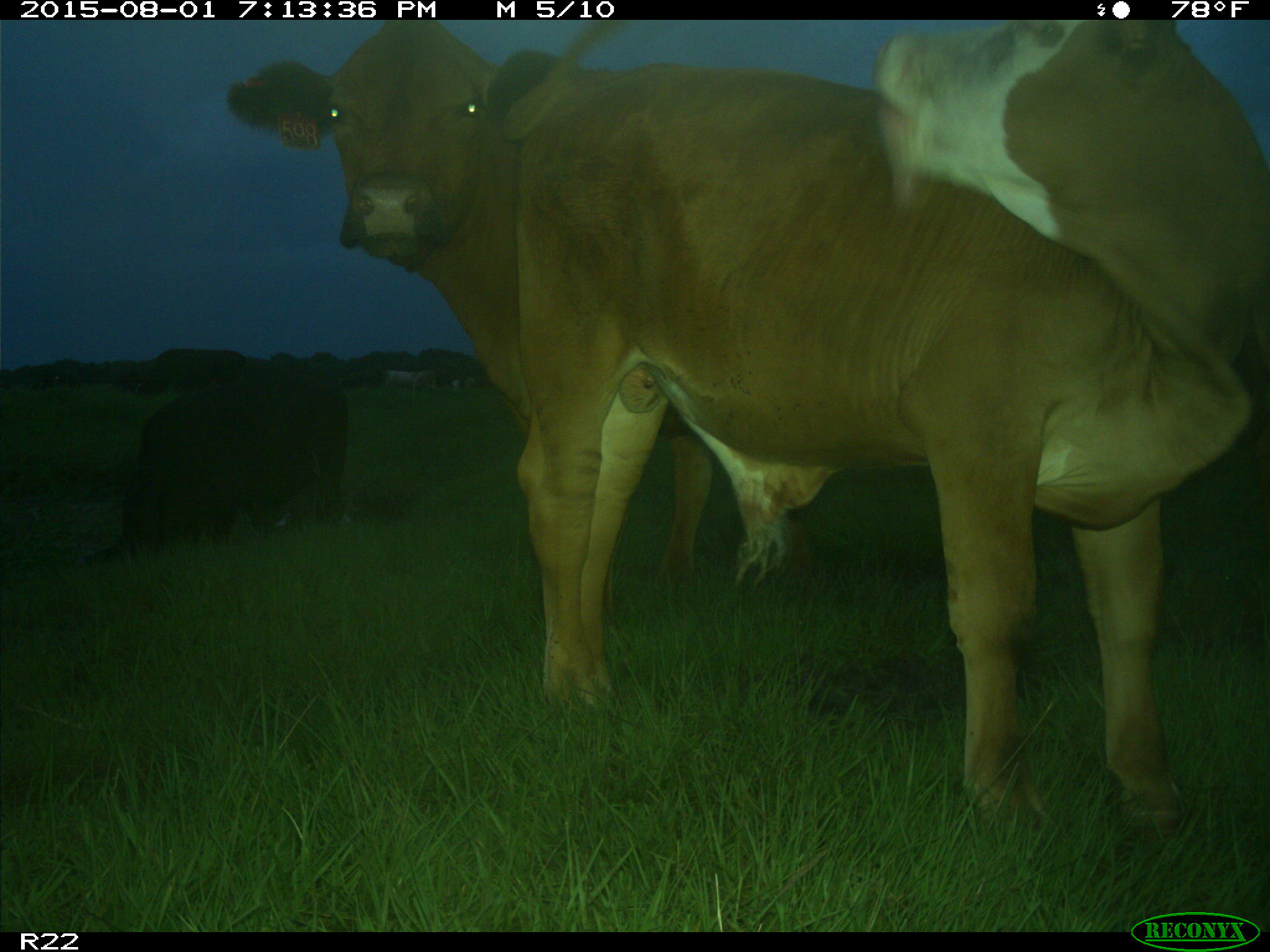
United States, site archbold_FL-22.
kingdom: Animalia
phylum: Chordata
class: Mammalia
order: Artiodactyla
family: Bovidae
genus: Bos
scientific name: Bos taurus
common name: domestic cow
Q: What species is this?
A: Bos taurus (domestic cow).